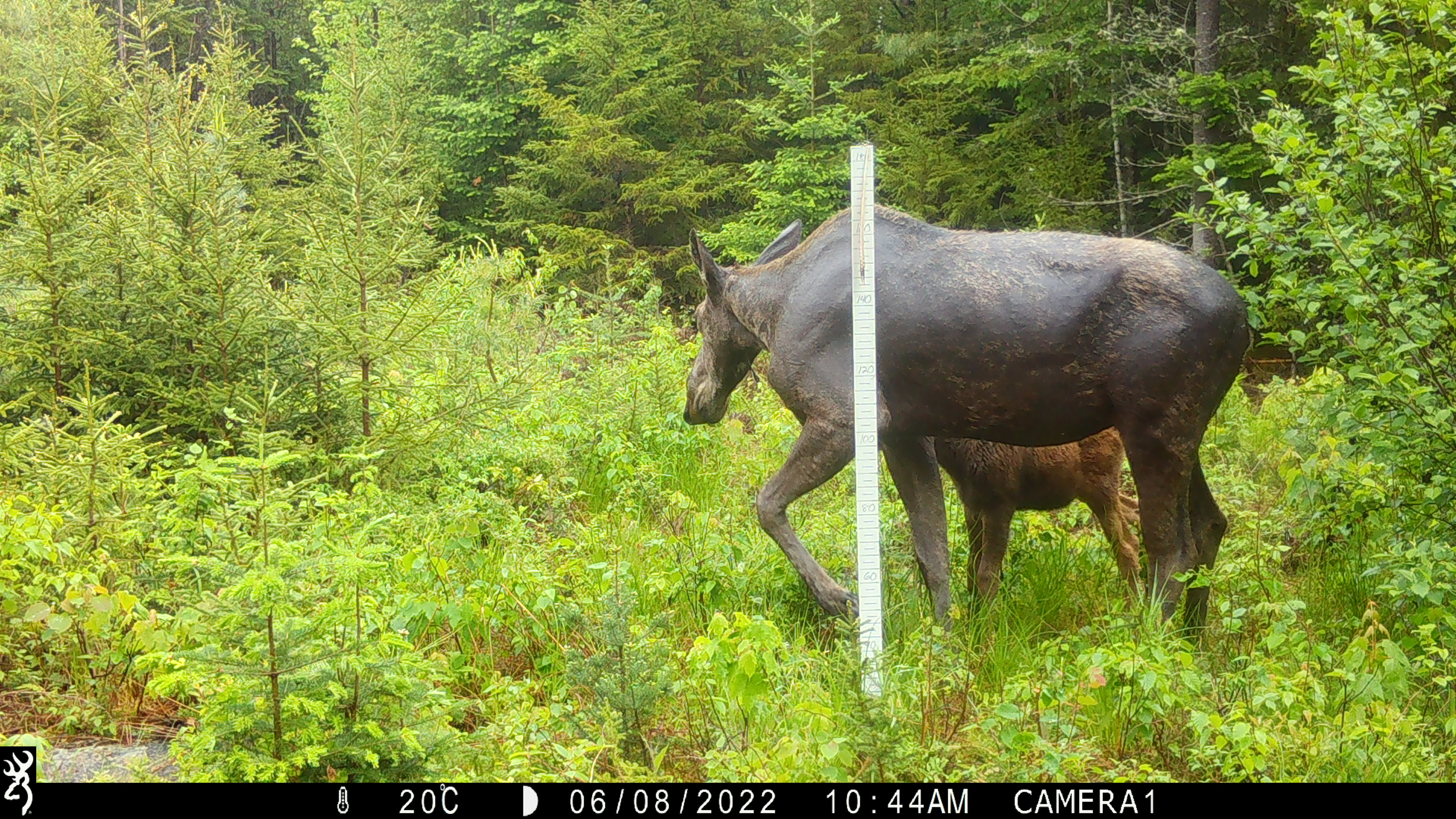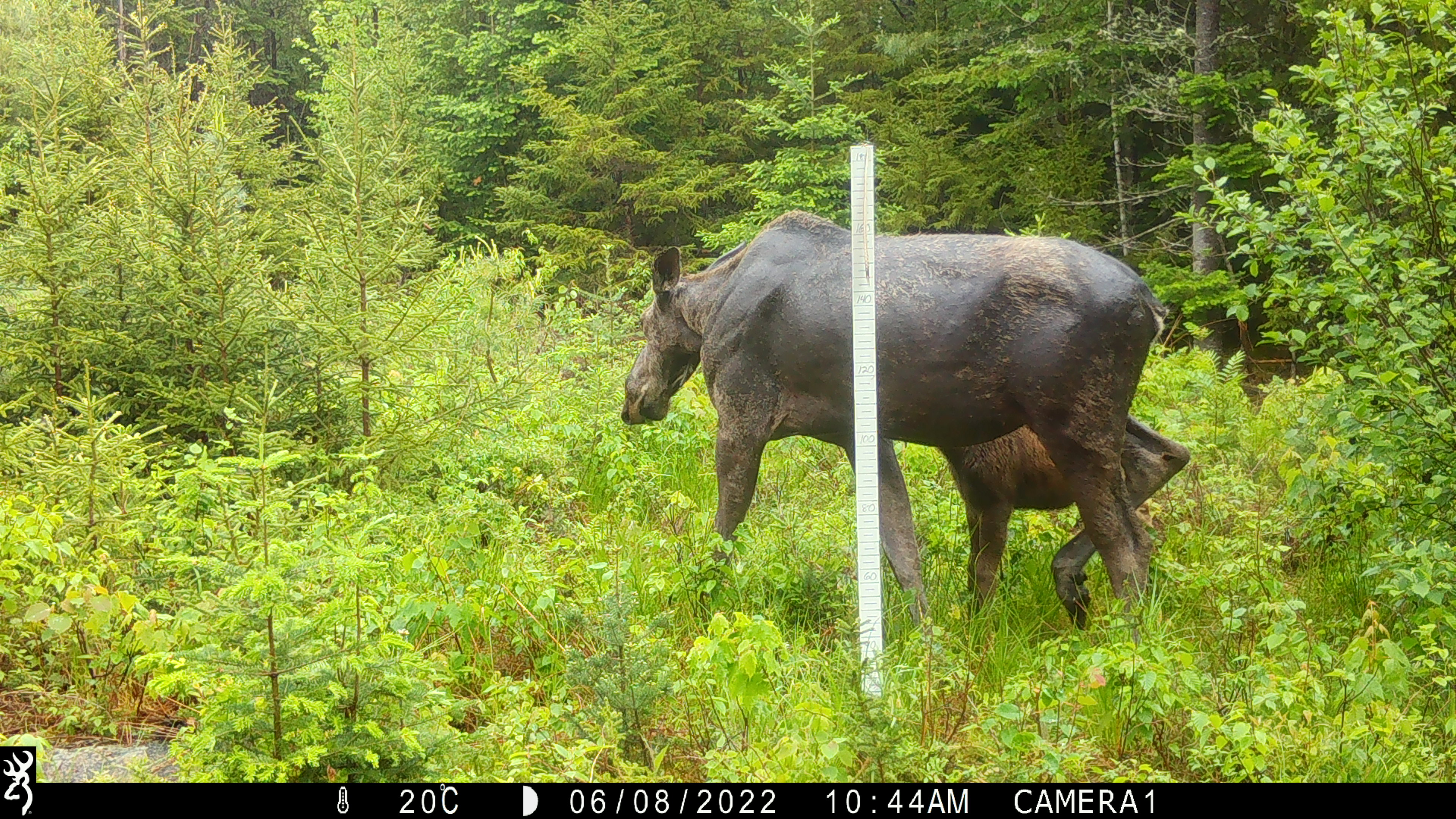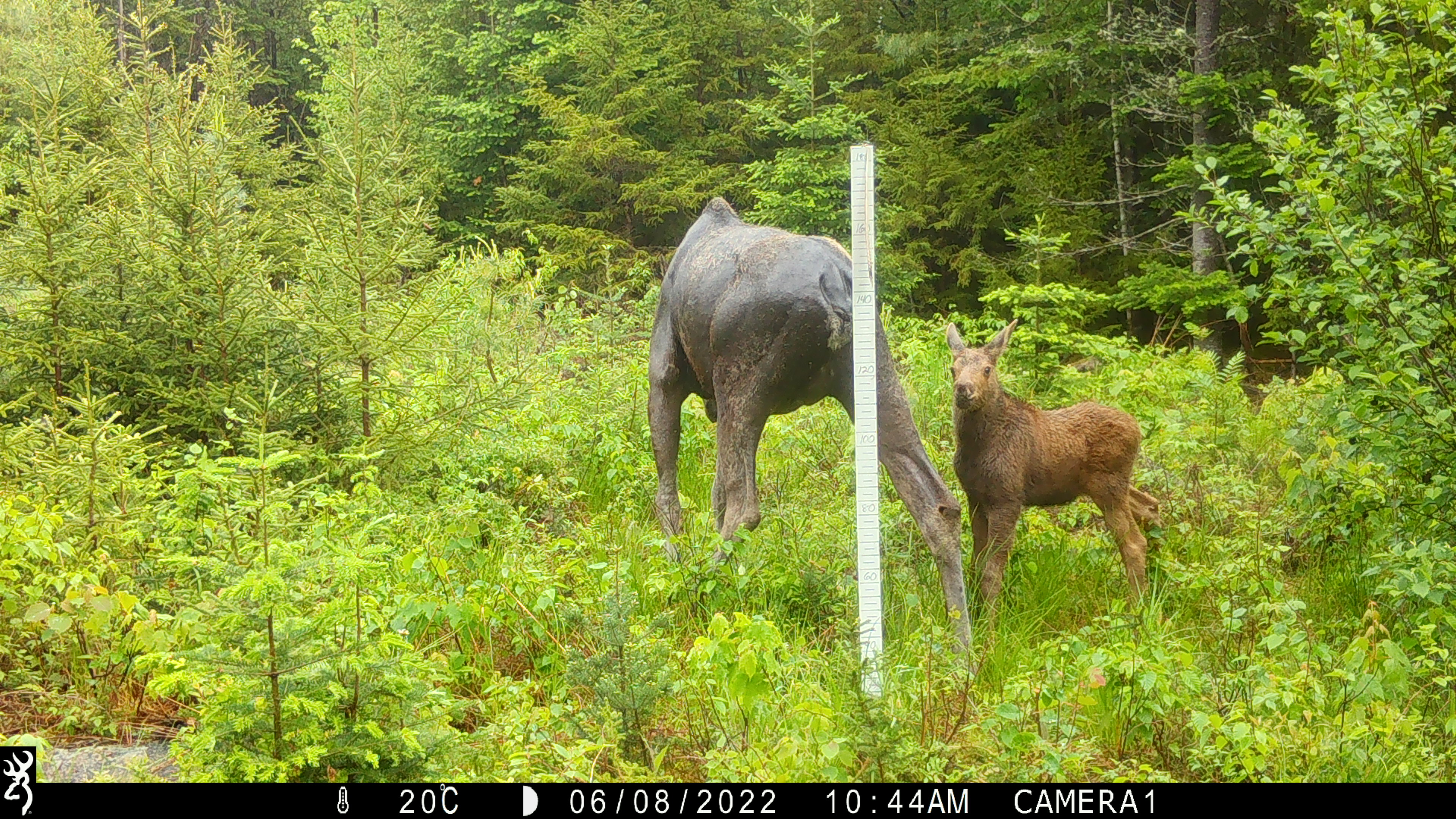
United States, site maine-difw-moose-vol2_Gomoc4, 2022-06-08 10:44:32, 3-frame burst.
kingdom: Animalia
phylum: Chordata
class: Mammalia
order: Artiodactyla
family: Cervidae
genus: Alces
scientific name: Alces alces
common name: moose